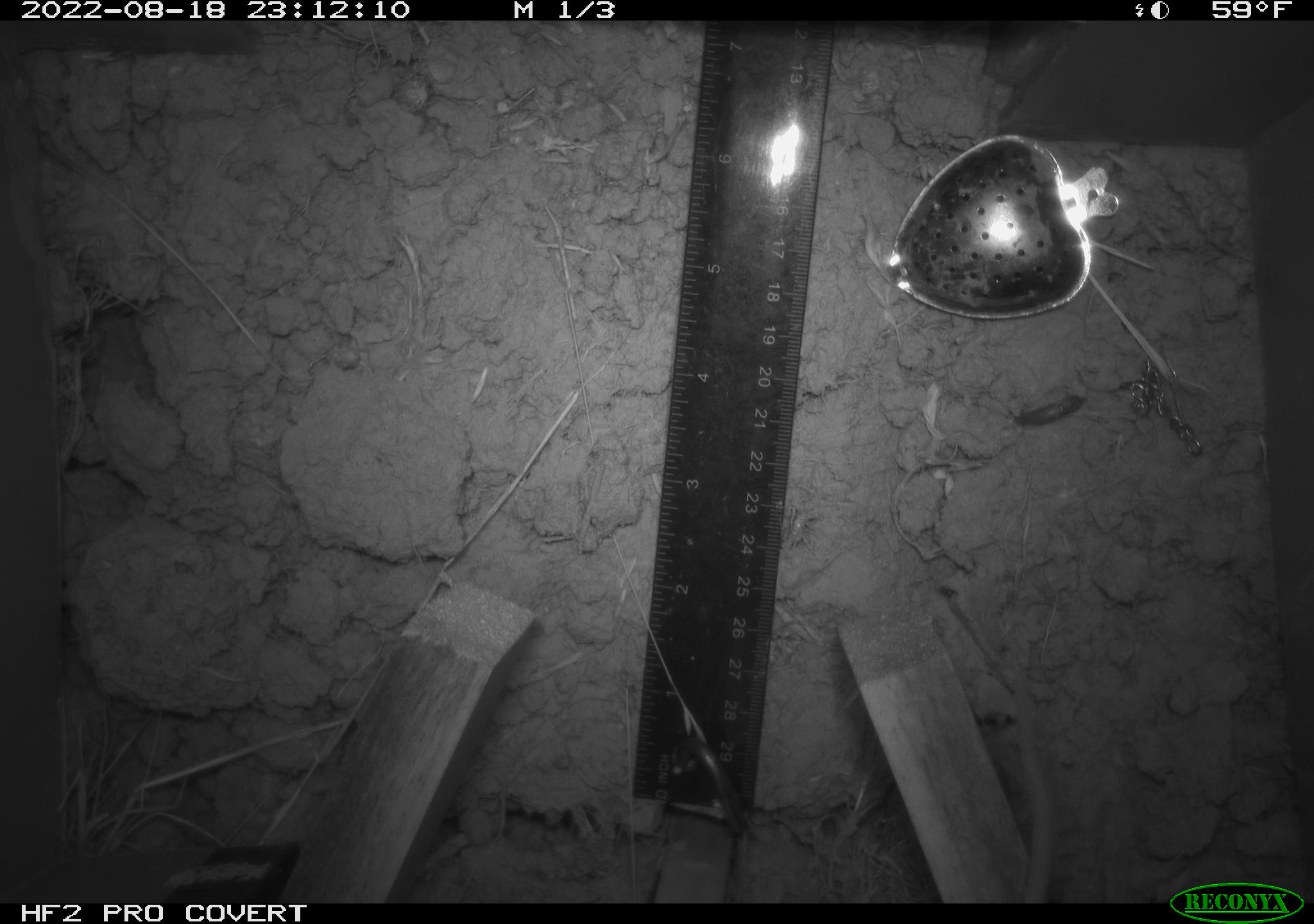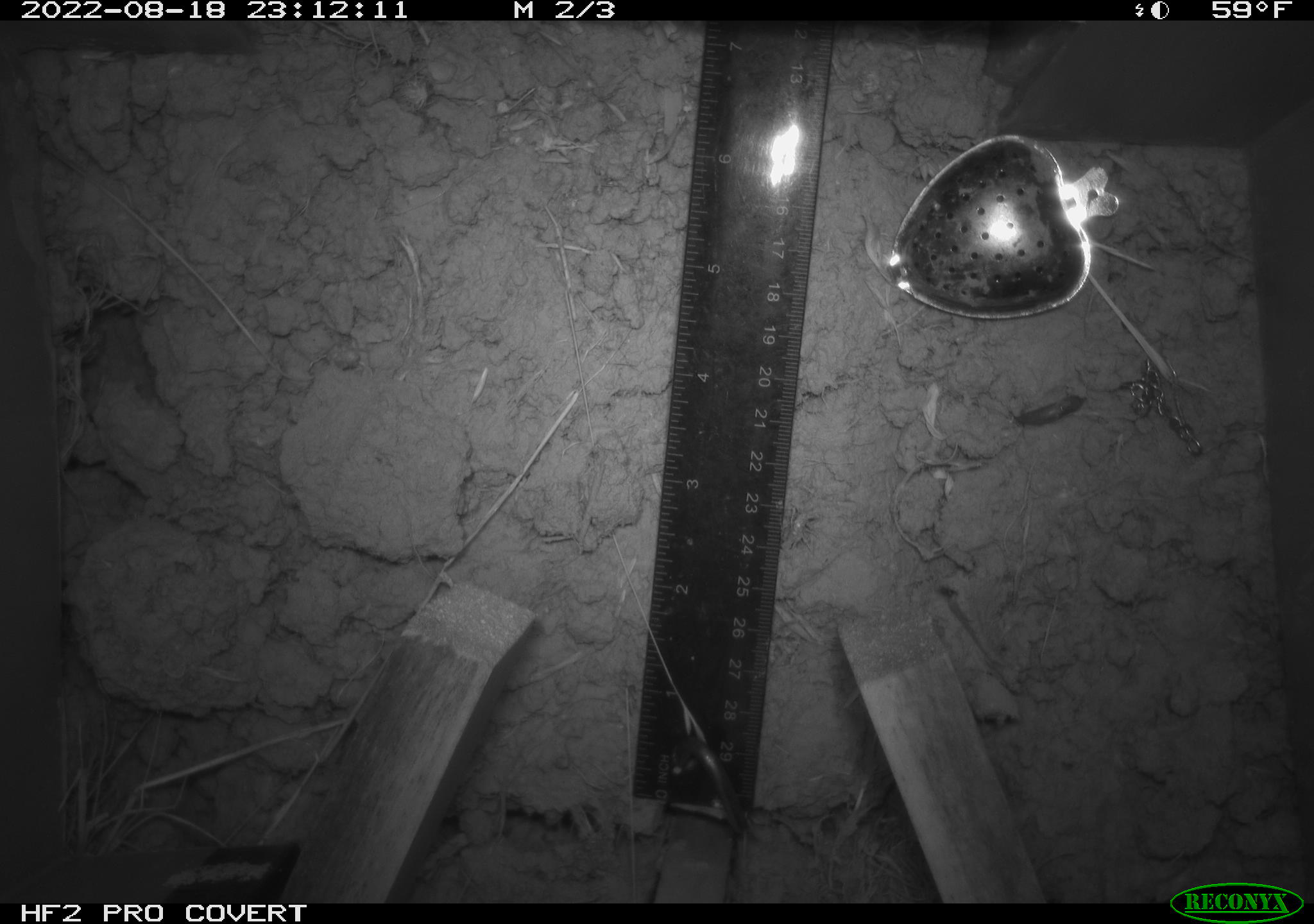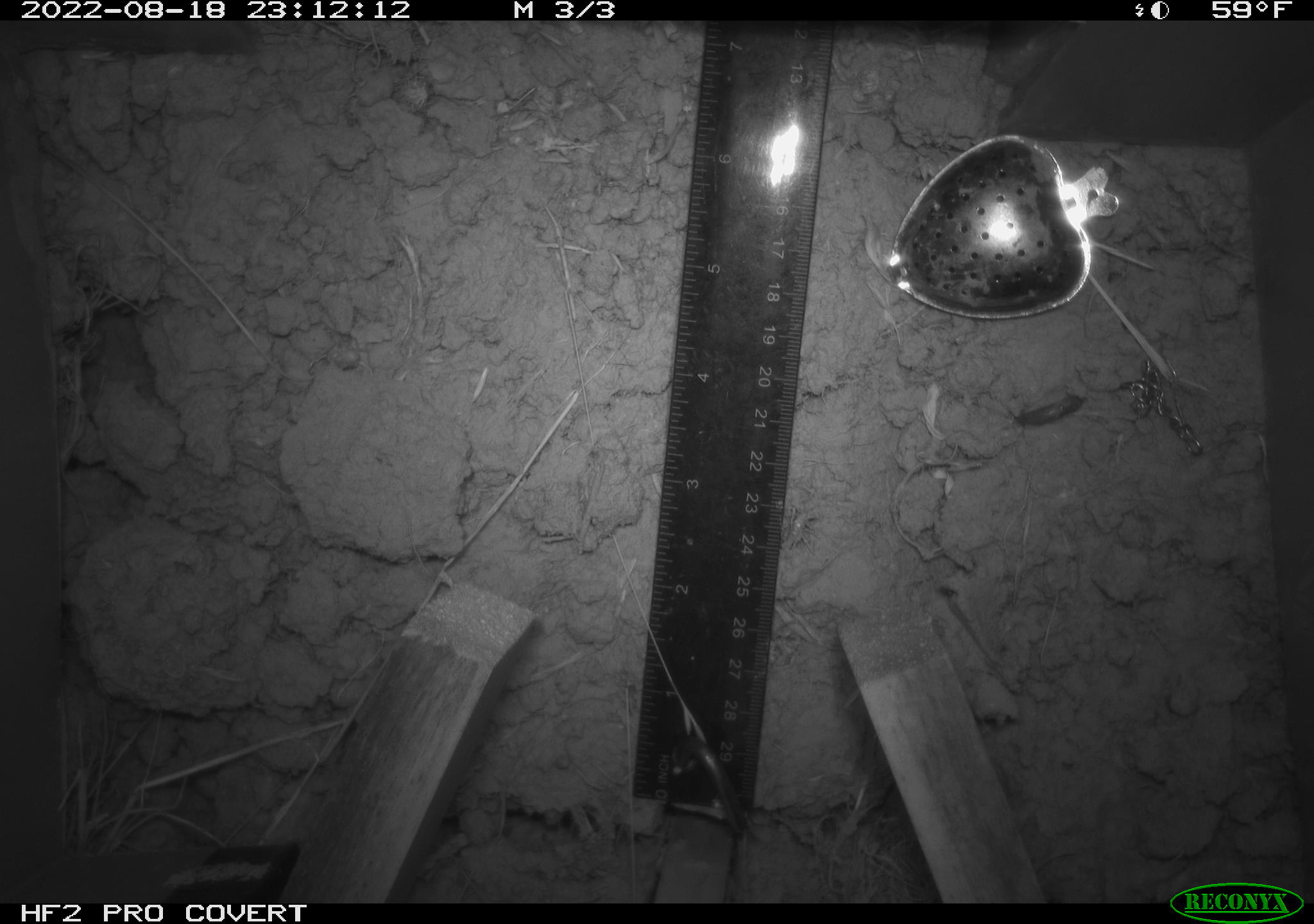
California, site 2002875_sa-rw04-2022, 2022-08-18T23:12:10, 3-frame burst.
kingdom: Animalia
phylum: Chordata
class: Mammalia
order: Rodentia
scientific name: Rodentia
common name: mouse species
Mouse species (Rodentia).